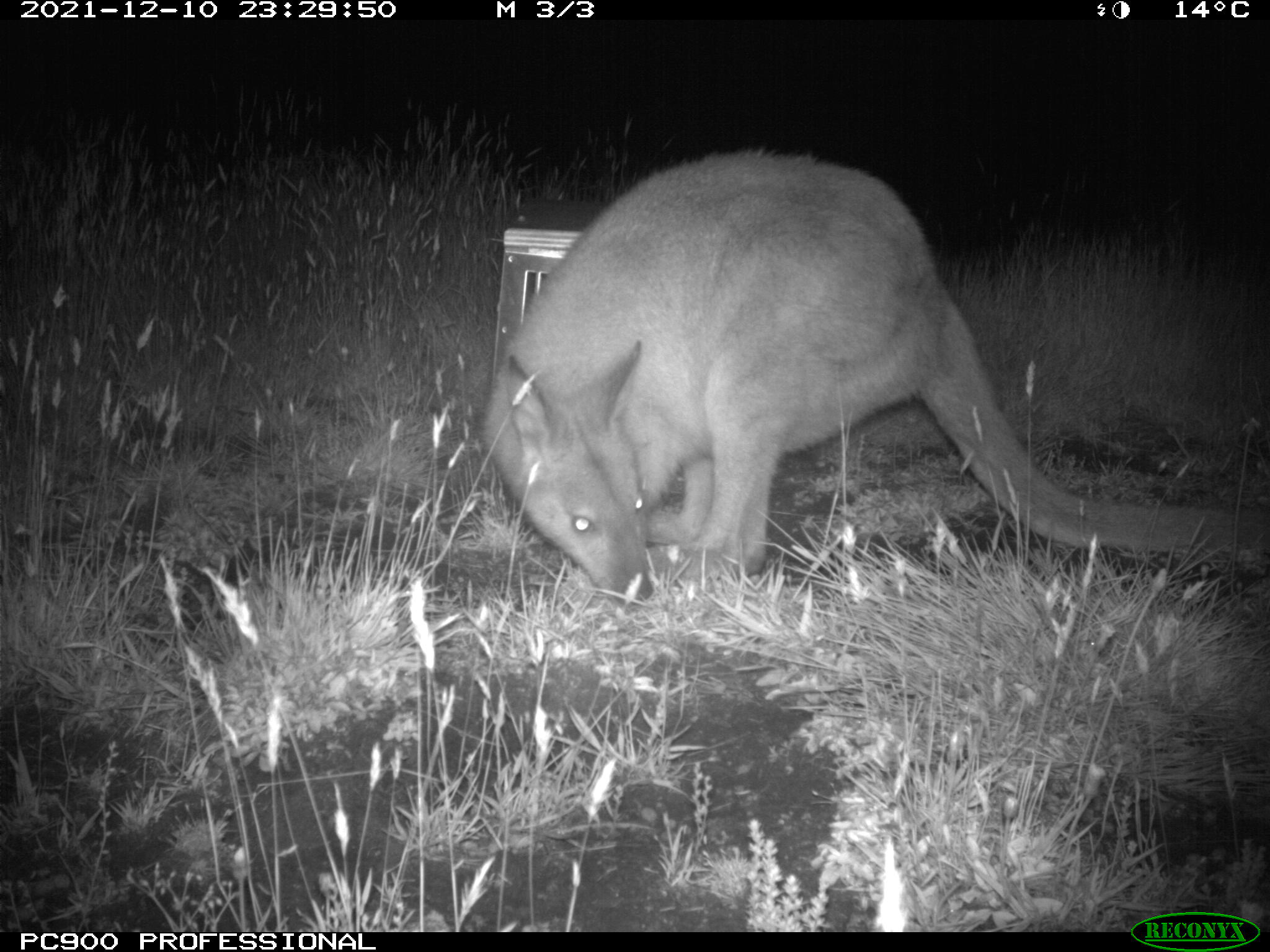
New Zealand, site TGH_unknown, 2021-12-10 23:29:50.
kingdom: Animalia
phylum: Chordata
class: Mammalia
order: Diprotodontia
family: Macropodidae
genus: Notamacropus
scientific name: Notamacropus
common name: wallaby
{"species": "wallaby (Notamacropus)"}